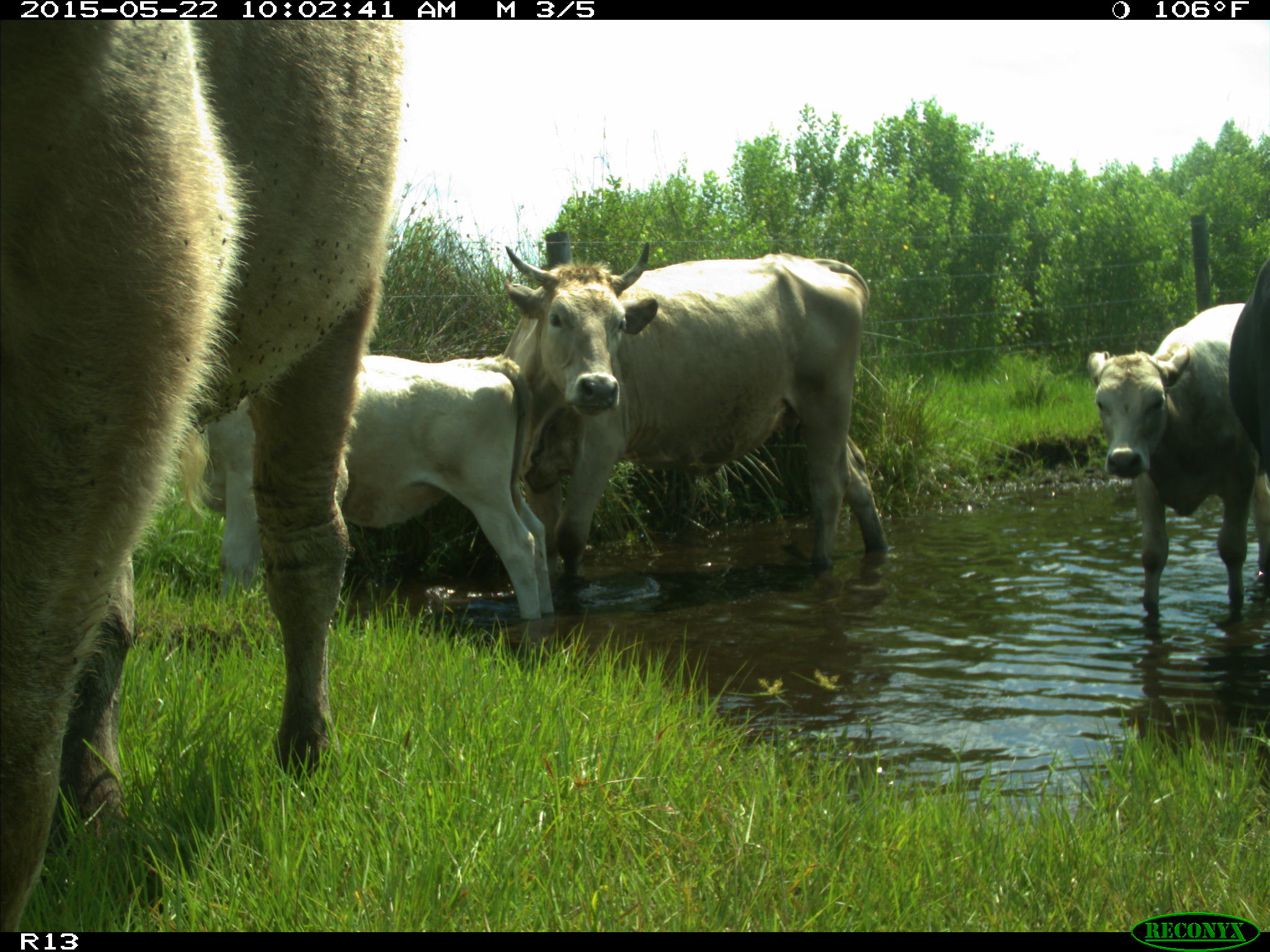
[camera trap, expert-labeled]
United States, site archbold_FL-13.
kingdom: Animalia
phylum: Chordata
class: Mammalia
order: Artiodactyla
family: Bovidae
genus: Bos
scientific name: Bos taurus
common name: domestic cow